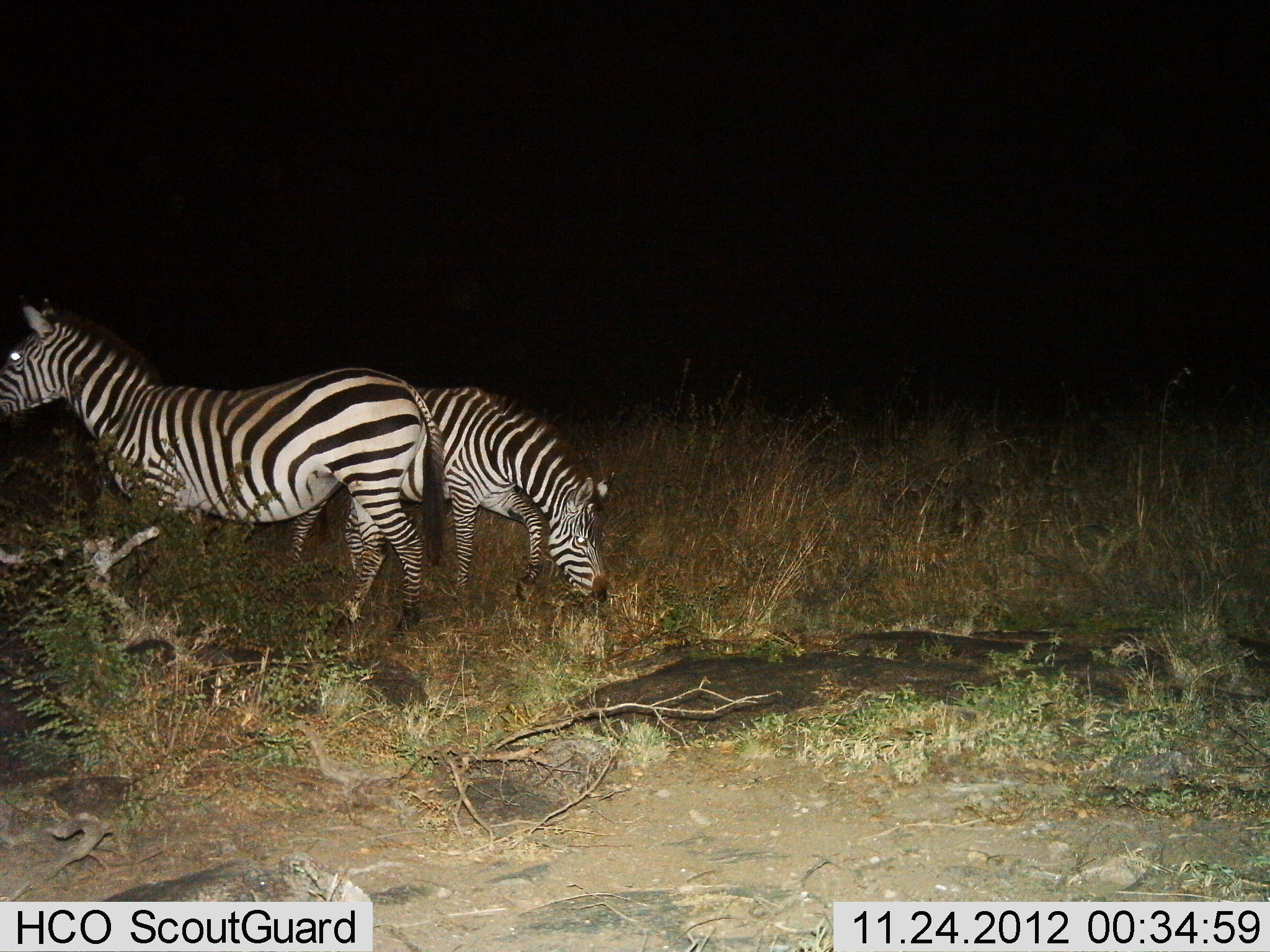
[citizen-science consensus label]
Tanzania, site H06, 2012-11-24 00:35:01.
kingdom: Animalia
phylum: Chordata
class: Mammalia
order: Perissodactyla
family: Equidae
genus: Equus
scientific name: Equus quagga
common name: plains zebra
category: zebra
Zebra (plains zebra) (Equus quagga), count 2. Behavior (volunteer vote fractions): standing 70%, resting 0%, moving 10%, interacting 0%. Young present (vote fraction): 0%. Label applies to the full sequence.